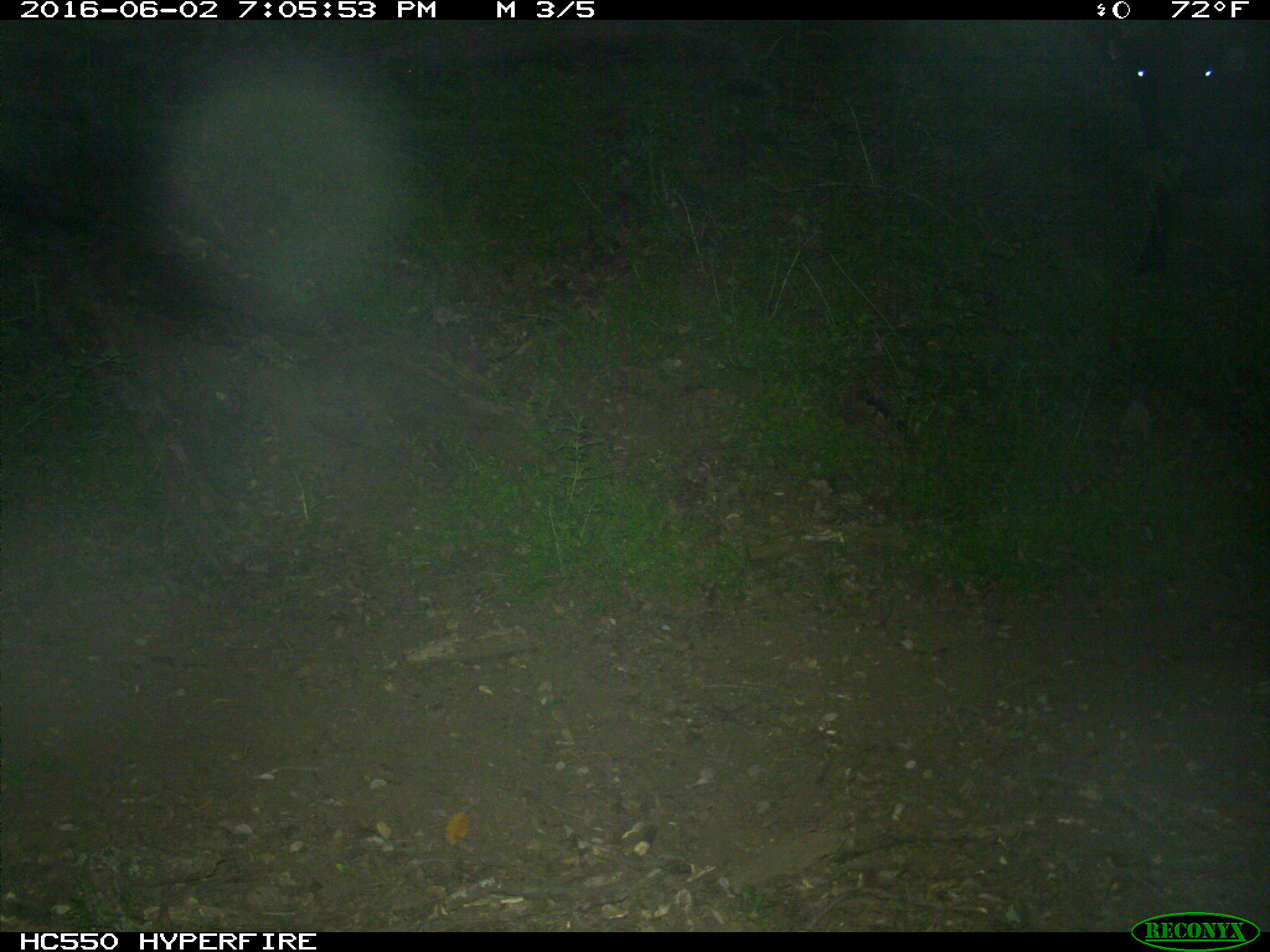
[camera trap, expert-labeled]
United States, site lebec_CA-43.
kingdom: Animalia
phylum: Chordata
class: Mammalia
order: Artiodactyla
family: Bovidae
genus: Bos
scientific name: Bos taurus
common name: domestic cow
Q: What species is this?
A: Bos taurus (domestic cow).